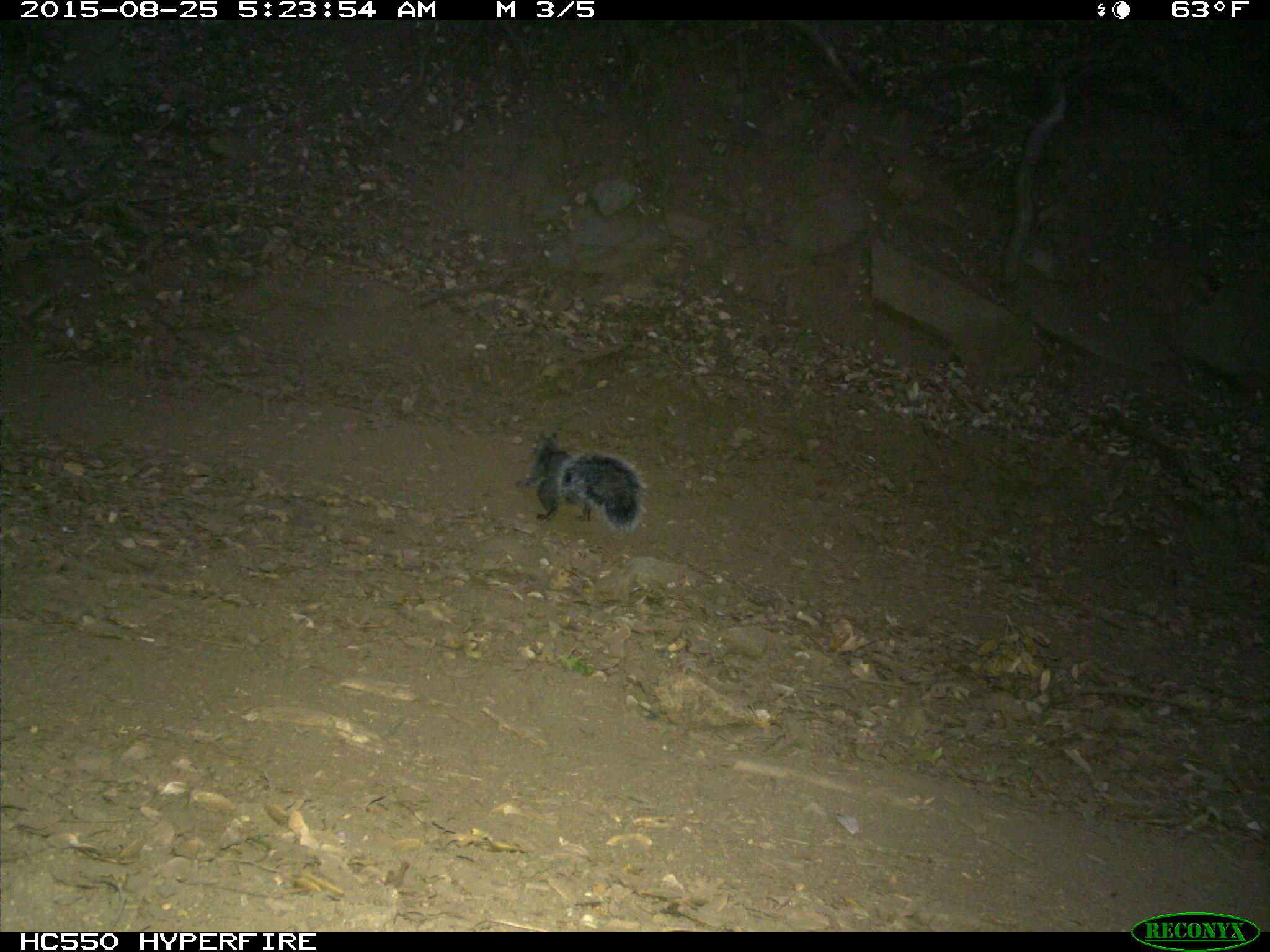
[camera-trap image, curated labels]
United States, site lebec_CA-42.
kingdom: Animalia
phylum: Chordata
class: Mammalia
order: Rodentia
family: Sciuridae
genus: Sciurus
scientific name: Sciurus carolinensis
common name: eastern gray squirrel